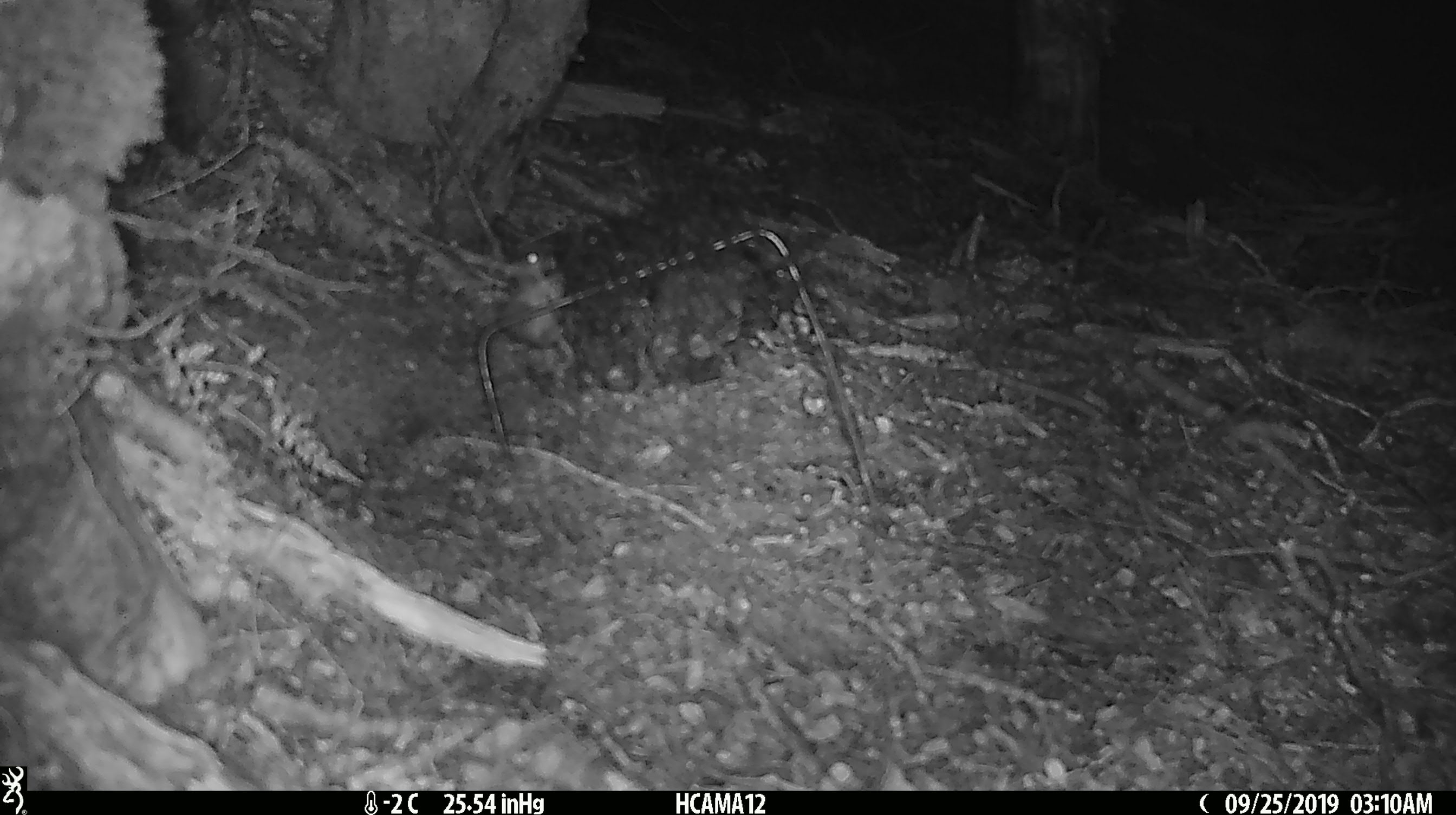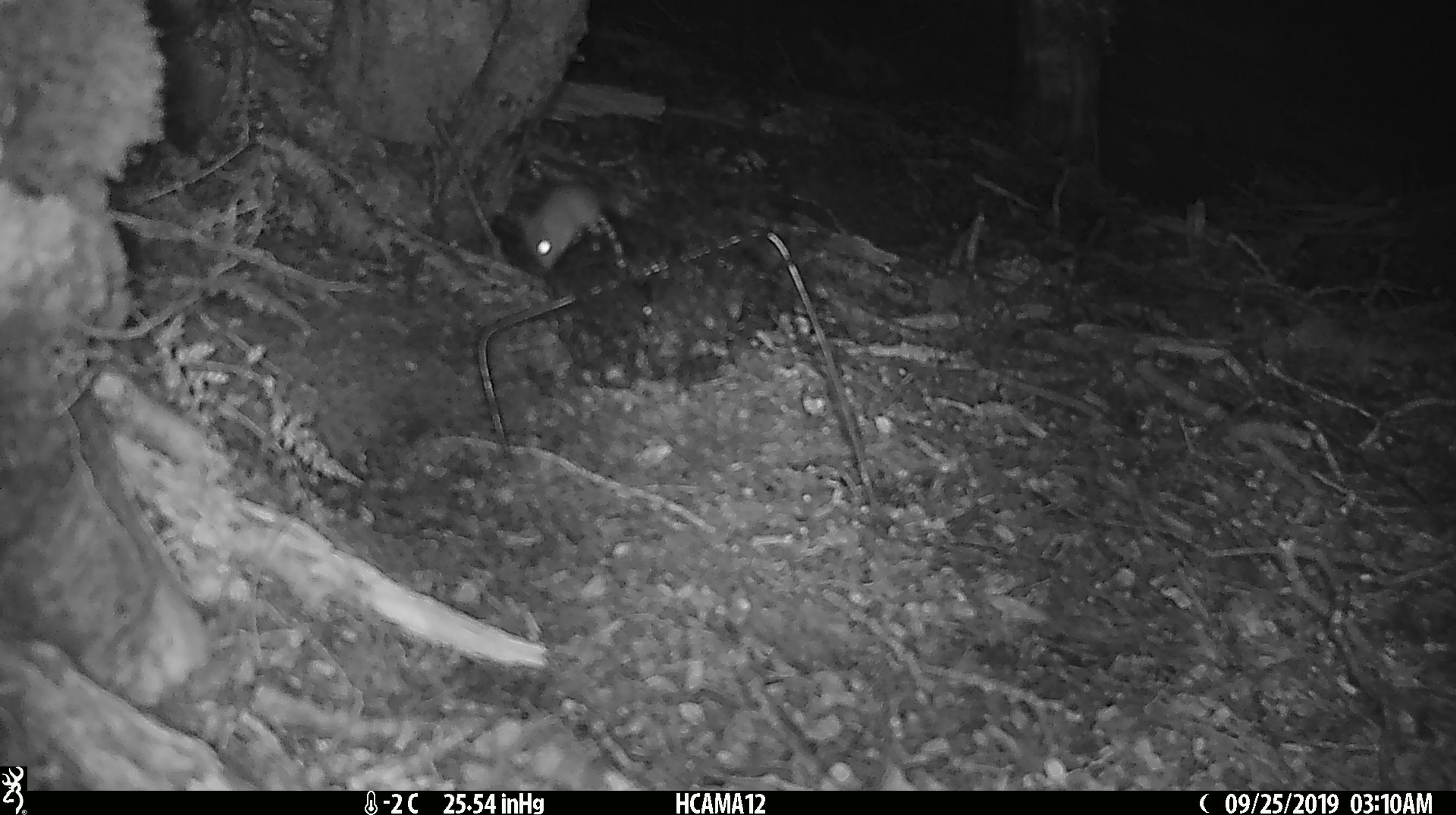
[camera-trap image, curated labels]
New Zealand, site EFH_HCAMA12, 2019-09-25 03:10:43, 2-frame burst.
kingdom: Animalia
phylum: Chordata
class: Mammalia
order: Rodentia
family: Muridae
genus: Mus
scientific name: Mus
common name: mouse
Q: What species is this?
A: Mouse (Mus).